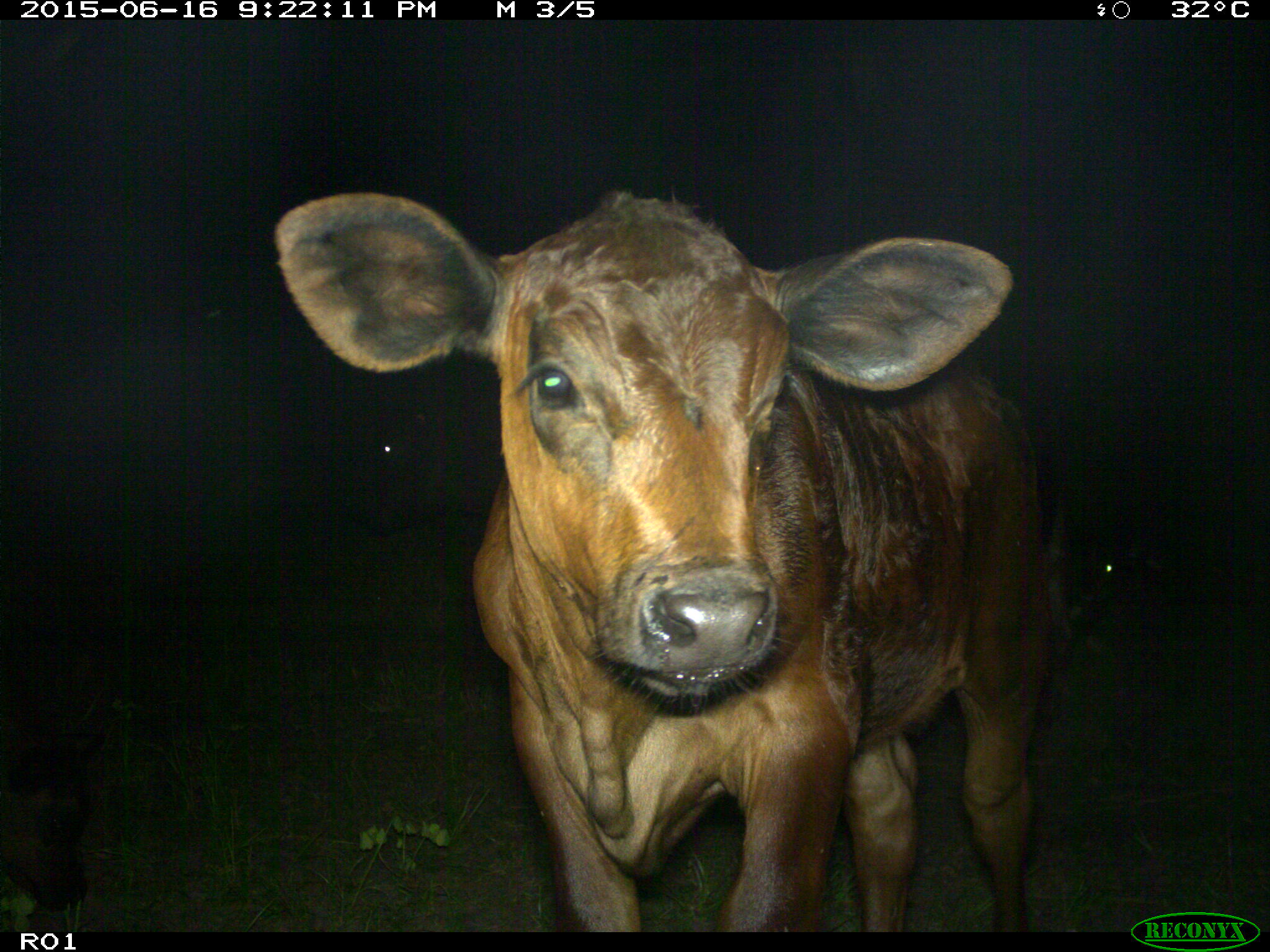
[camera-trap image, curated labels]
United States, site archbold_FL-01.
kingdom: Animalia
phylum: Chordata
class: Mammalia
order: Artiodactyla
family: Bovidae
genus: Bos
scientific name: Bos taurus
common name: domestic cow